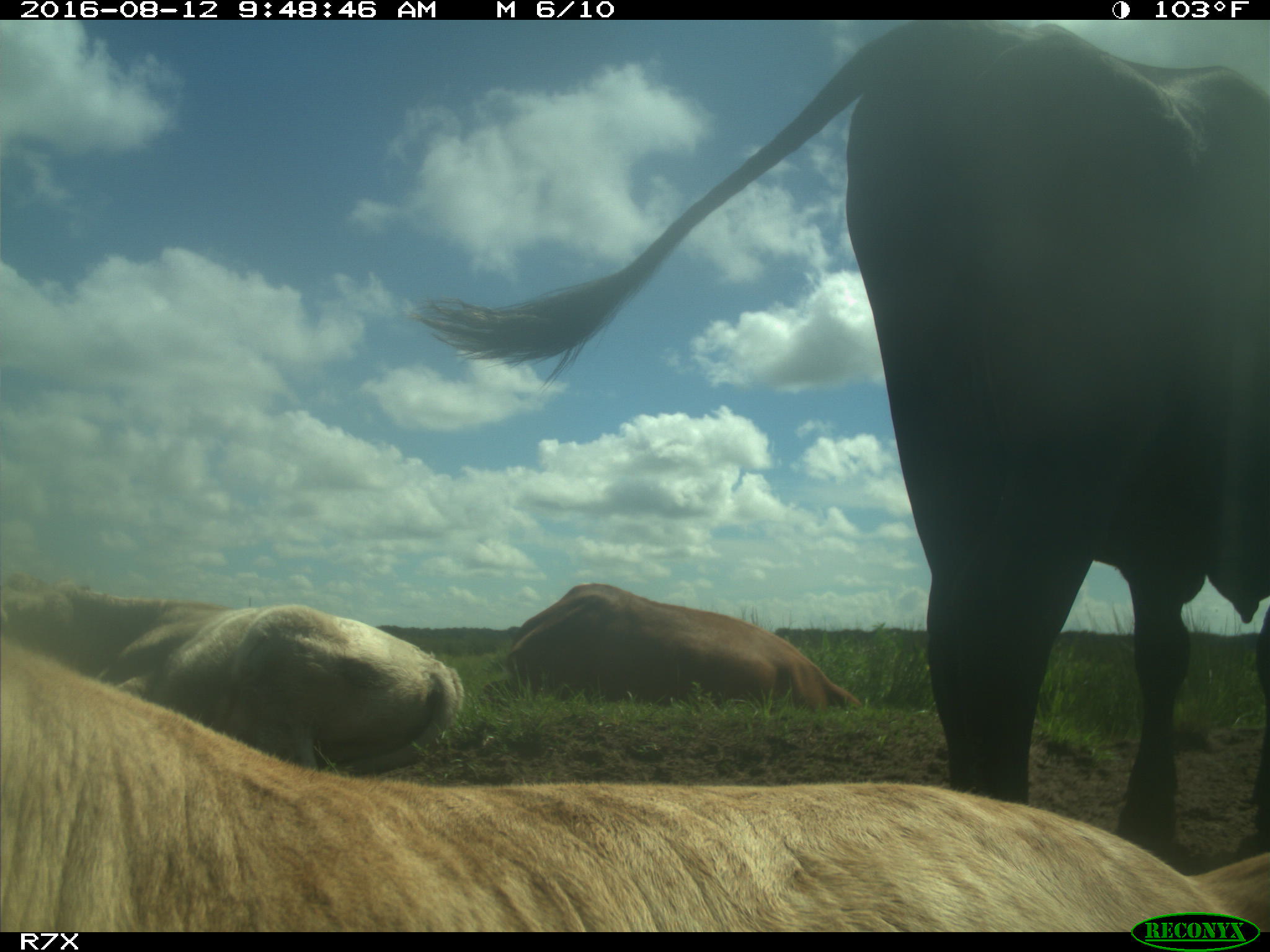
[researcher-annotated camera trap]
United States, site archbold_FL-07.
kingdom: Animalia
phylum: Chordata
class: Mammalia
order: Artiodactyla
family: Bovidae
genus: Bos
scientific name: Bos taurus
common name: domestic cow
Bos taurus (domestic cow).